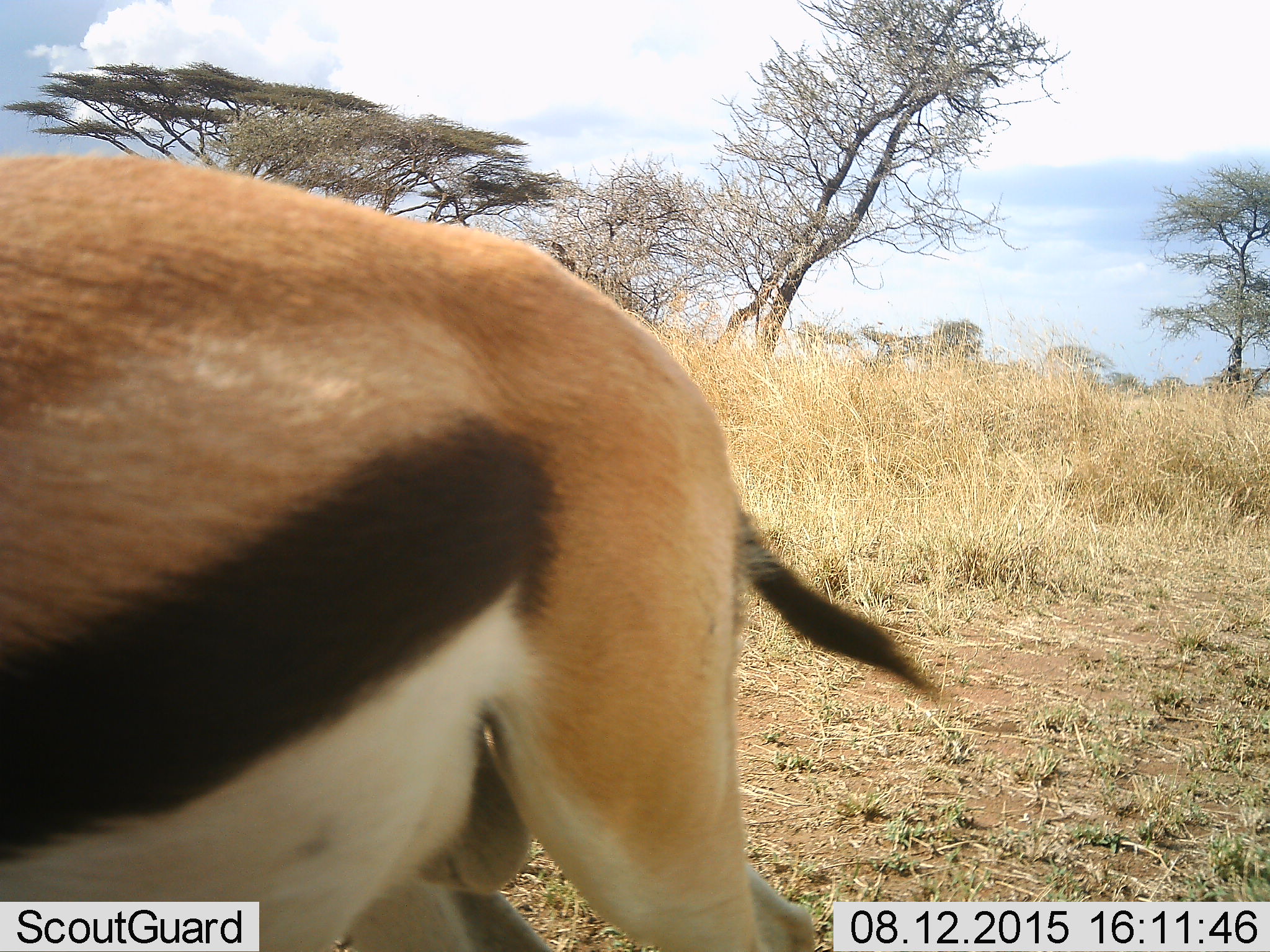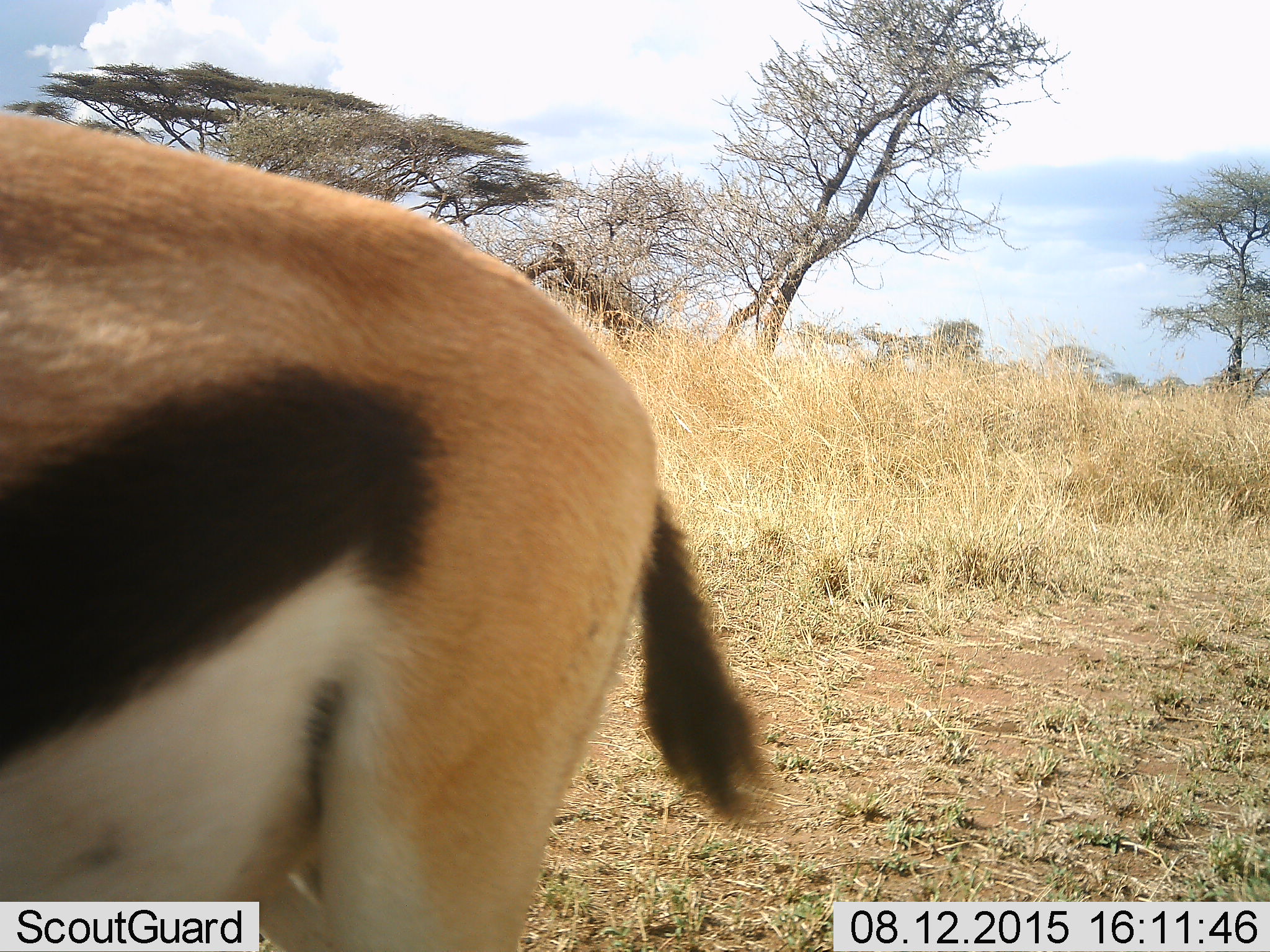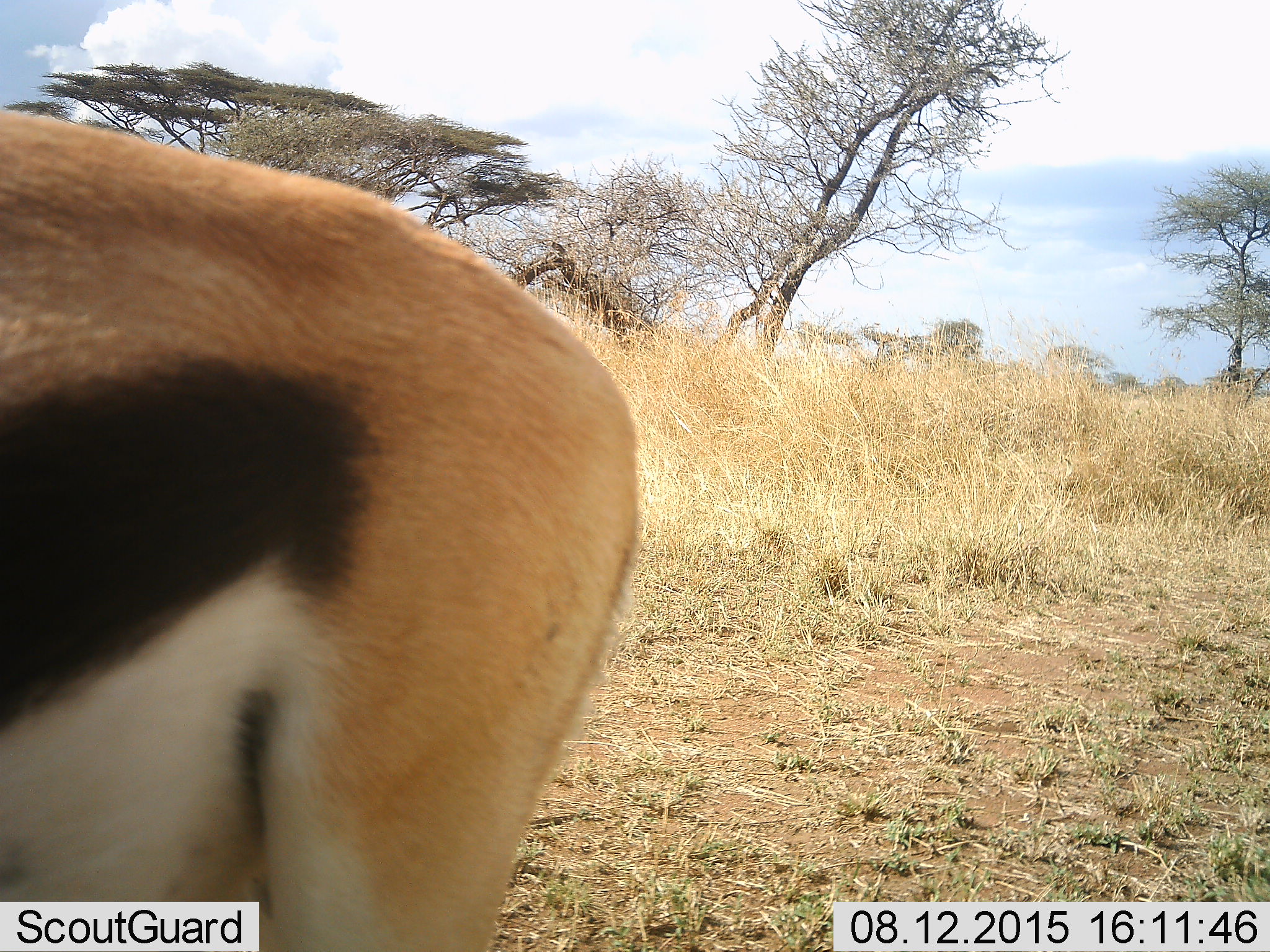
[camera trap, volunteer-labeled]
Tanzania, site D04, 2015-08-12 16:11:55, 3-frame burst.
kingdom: Animalia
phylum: Chordata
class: Mammalia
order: Artiodactyla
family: Bovidae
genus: Eudorcas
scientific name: Eudorcas thomsonii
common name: thomson's gazelle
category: gazellethomsons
Gazellethomsons (thomson's gazelle) (Eudorcas thomsonii), count 1. Behavior (volunteer vote fractions): standing 25%, resting 0%, moving 81%, interacting 0%. Young present (vote fraction): 0%. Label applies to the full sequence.